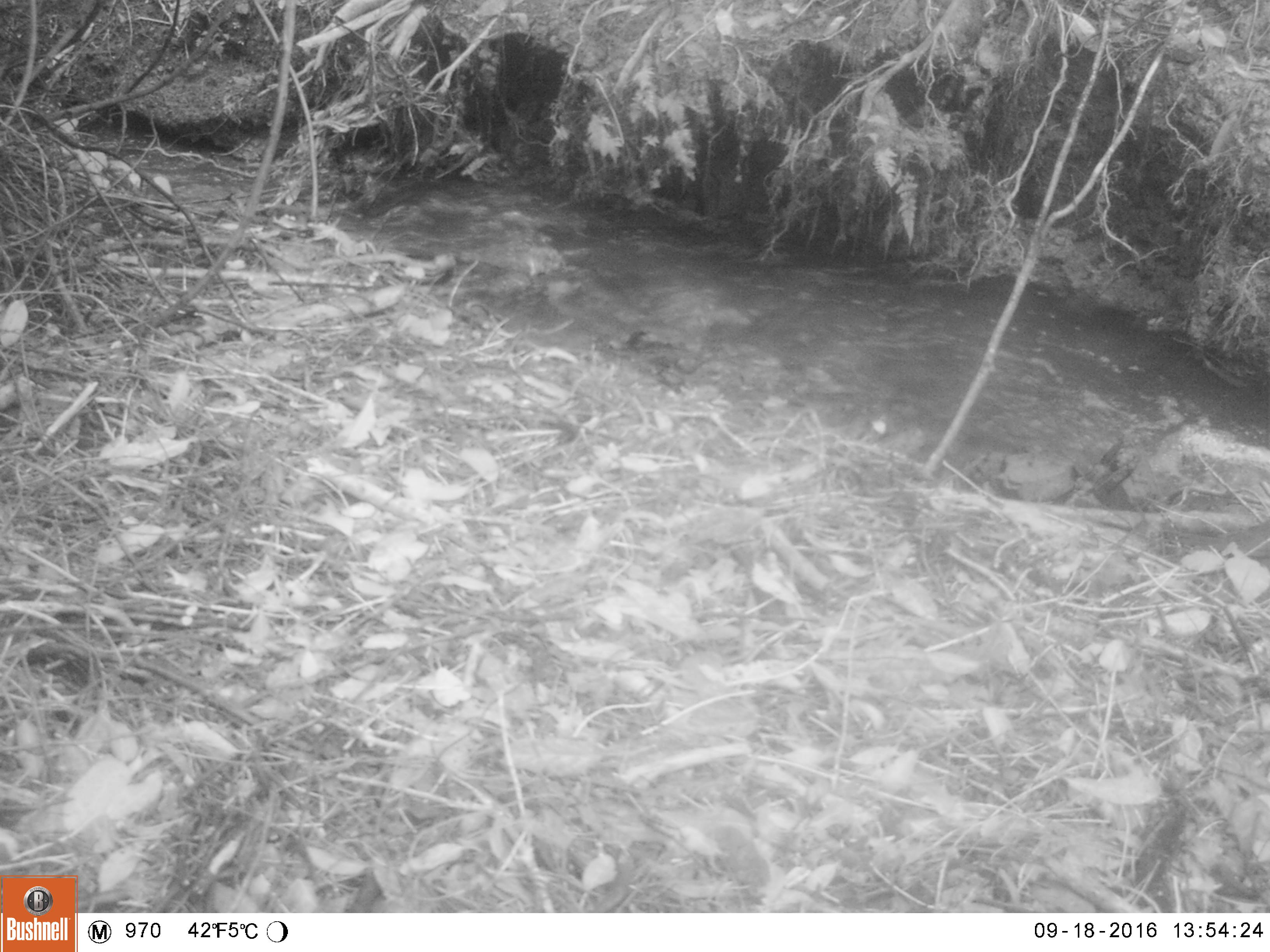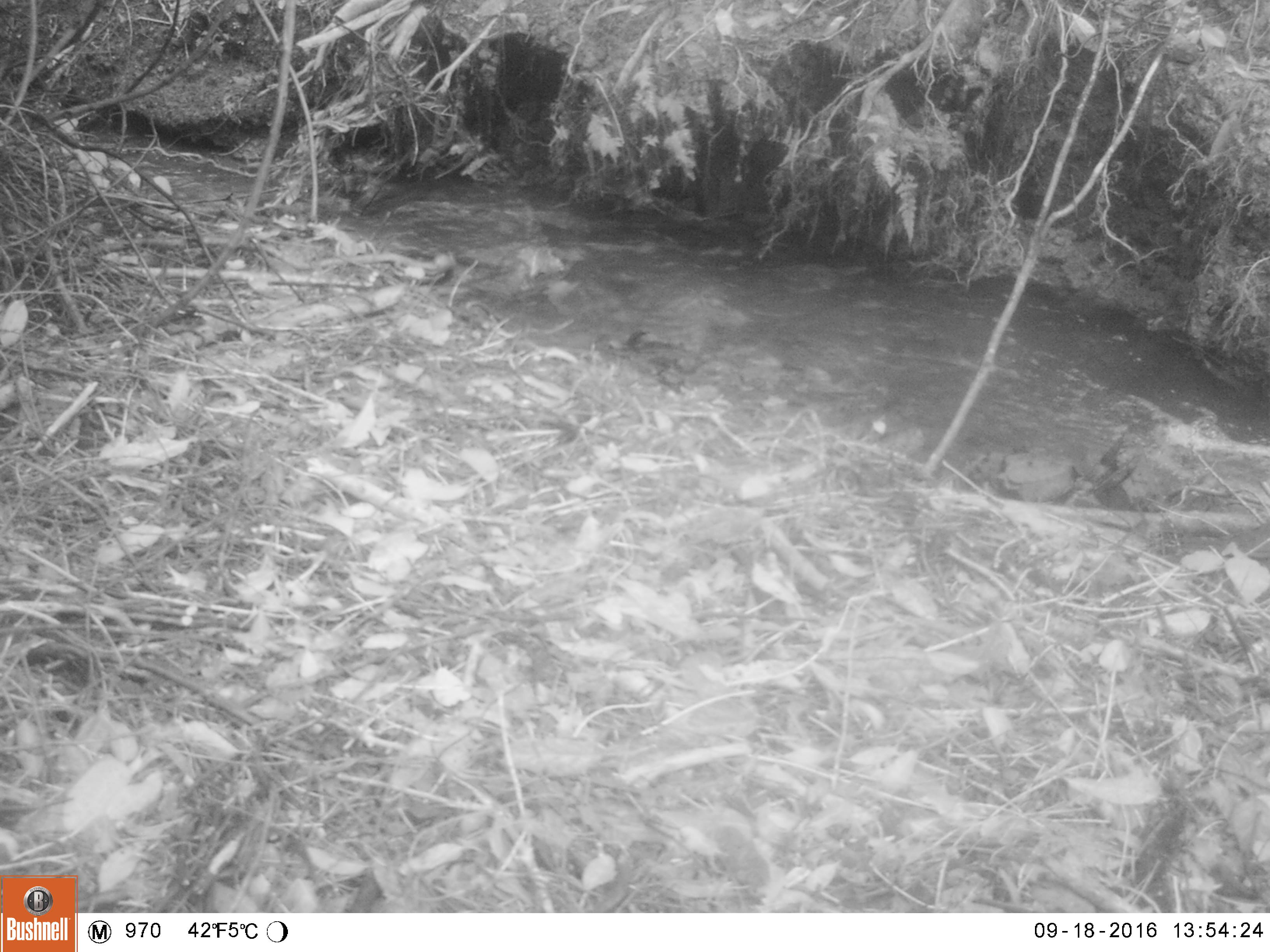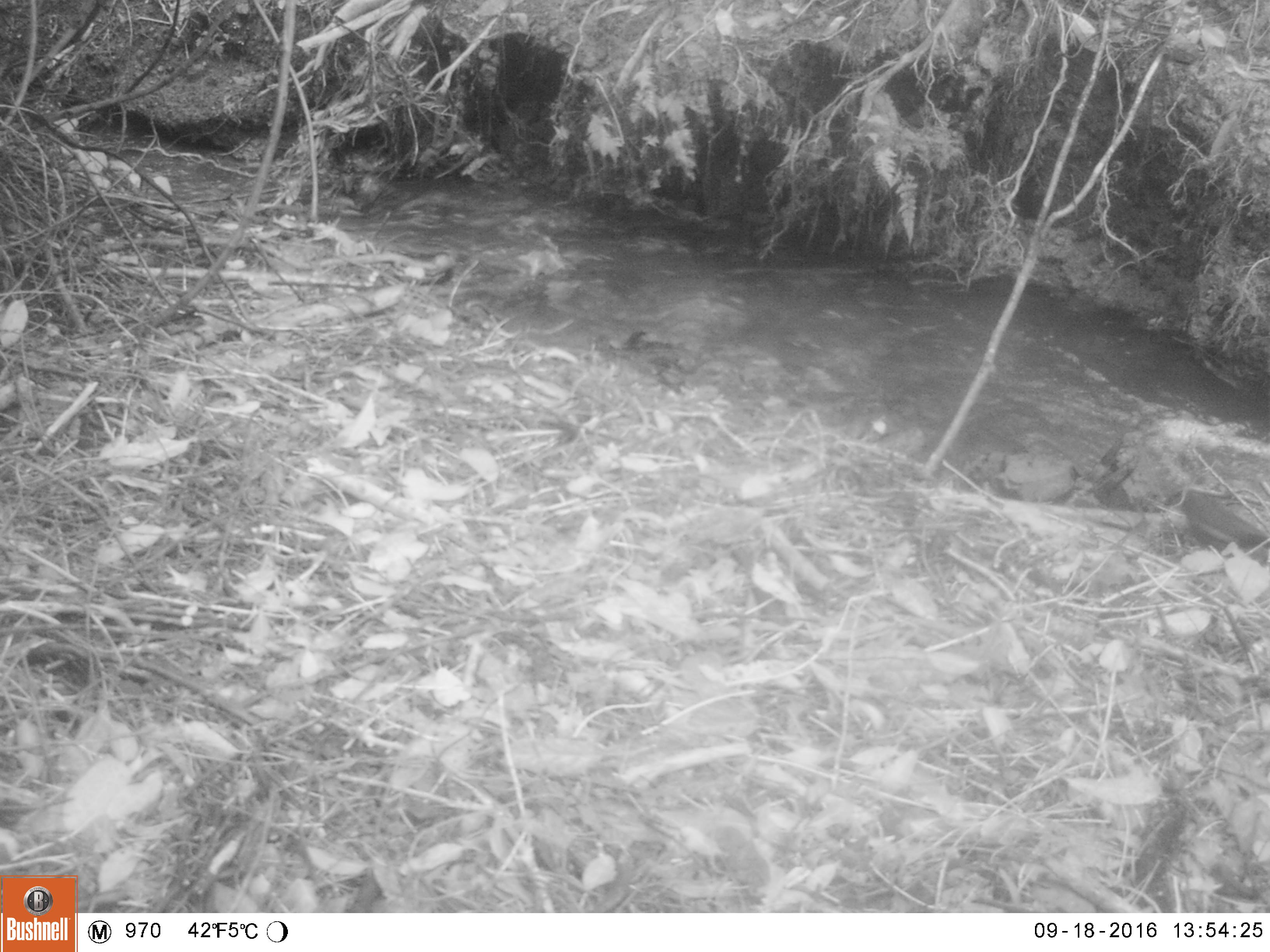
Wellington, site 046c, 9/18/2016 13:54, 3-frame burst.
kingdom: Animalia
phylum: Chordata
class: Aves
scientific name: Aves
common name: bird